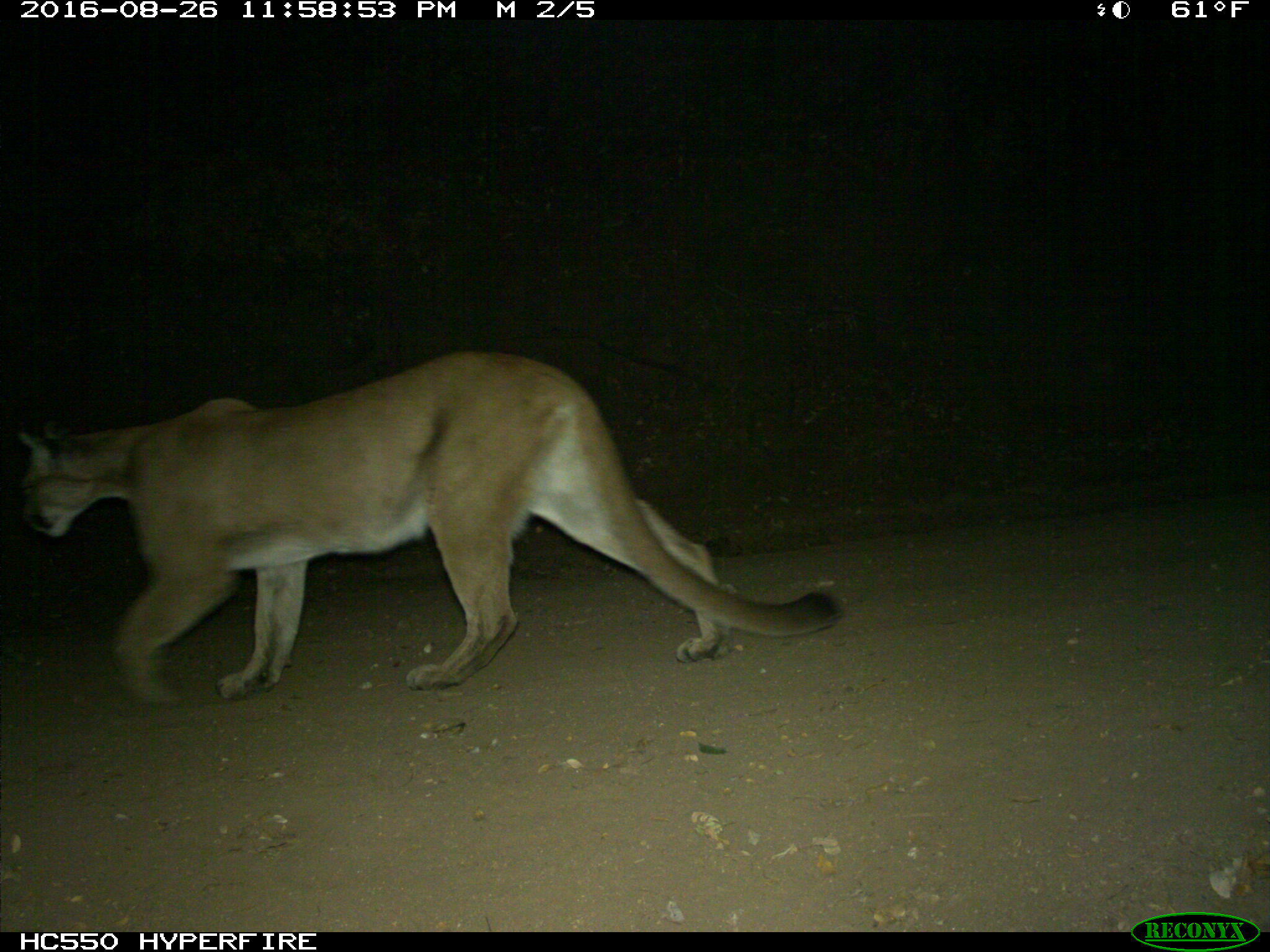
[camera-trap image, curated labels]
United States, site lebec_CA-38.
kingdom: Animalia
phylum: Chordata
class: Mammalia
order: Carnivora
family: Felidae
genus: Puma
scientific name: Puma concolor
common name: mountain lion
Puma concolor (mountain lion).